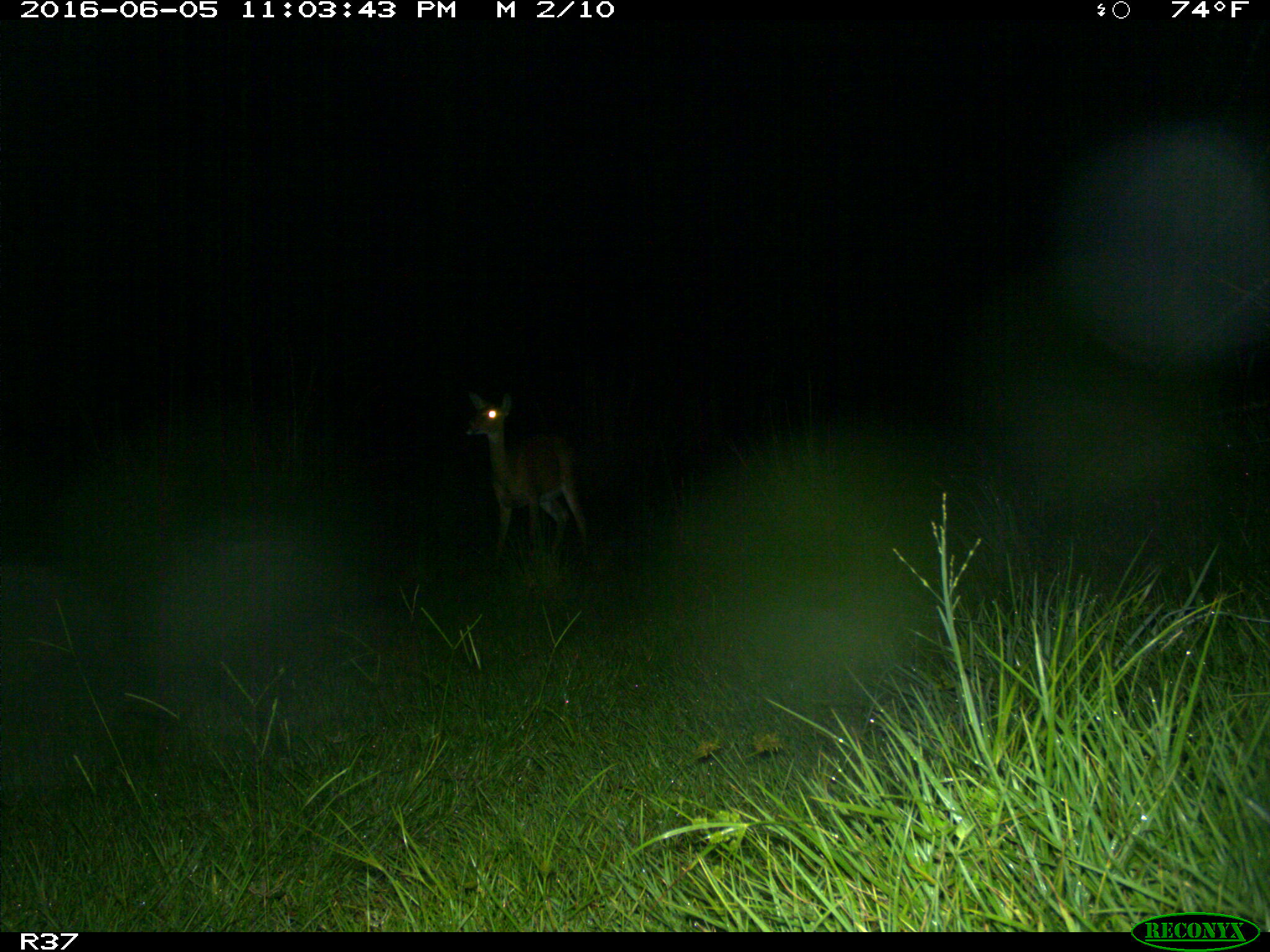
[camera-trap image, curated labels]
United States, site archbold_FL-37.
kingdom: Animalia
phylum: Chordata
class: Mammalia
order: Artiodactyla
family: Cervidae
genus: Odocoileus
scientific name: Odocoileus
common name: deer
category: unidentified deer